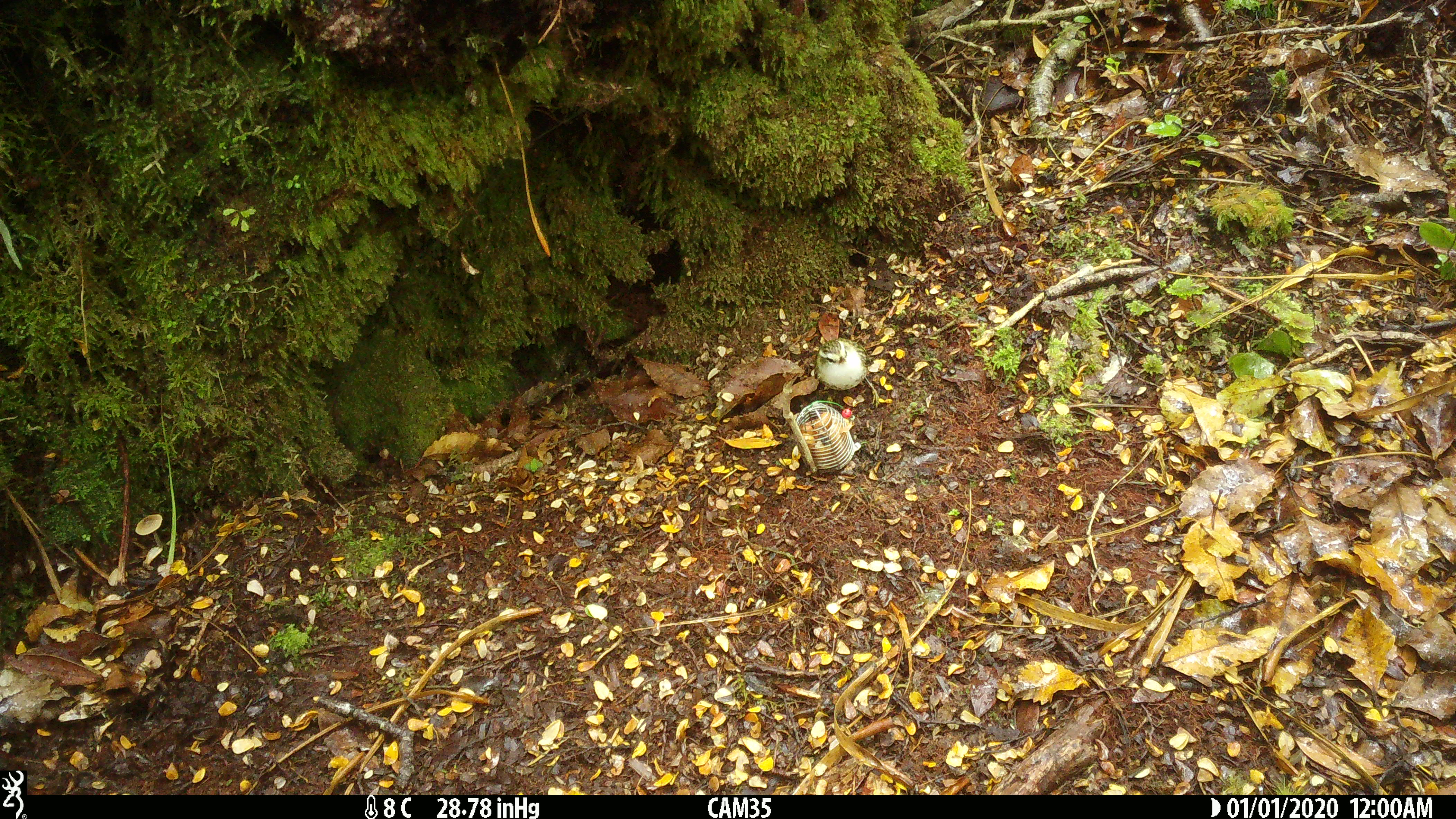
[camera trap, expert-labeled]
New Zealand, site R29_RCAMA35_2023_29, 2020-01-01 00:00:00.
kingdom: Animalia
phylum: Chordata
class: Aves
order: Passeriformes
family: Acanthisittidae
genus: Acanthisitta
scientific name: Acanthisitta chloris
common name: rifleman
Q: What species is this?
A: Rifleman (Acanthisitta chloris).